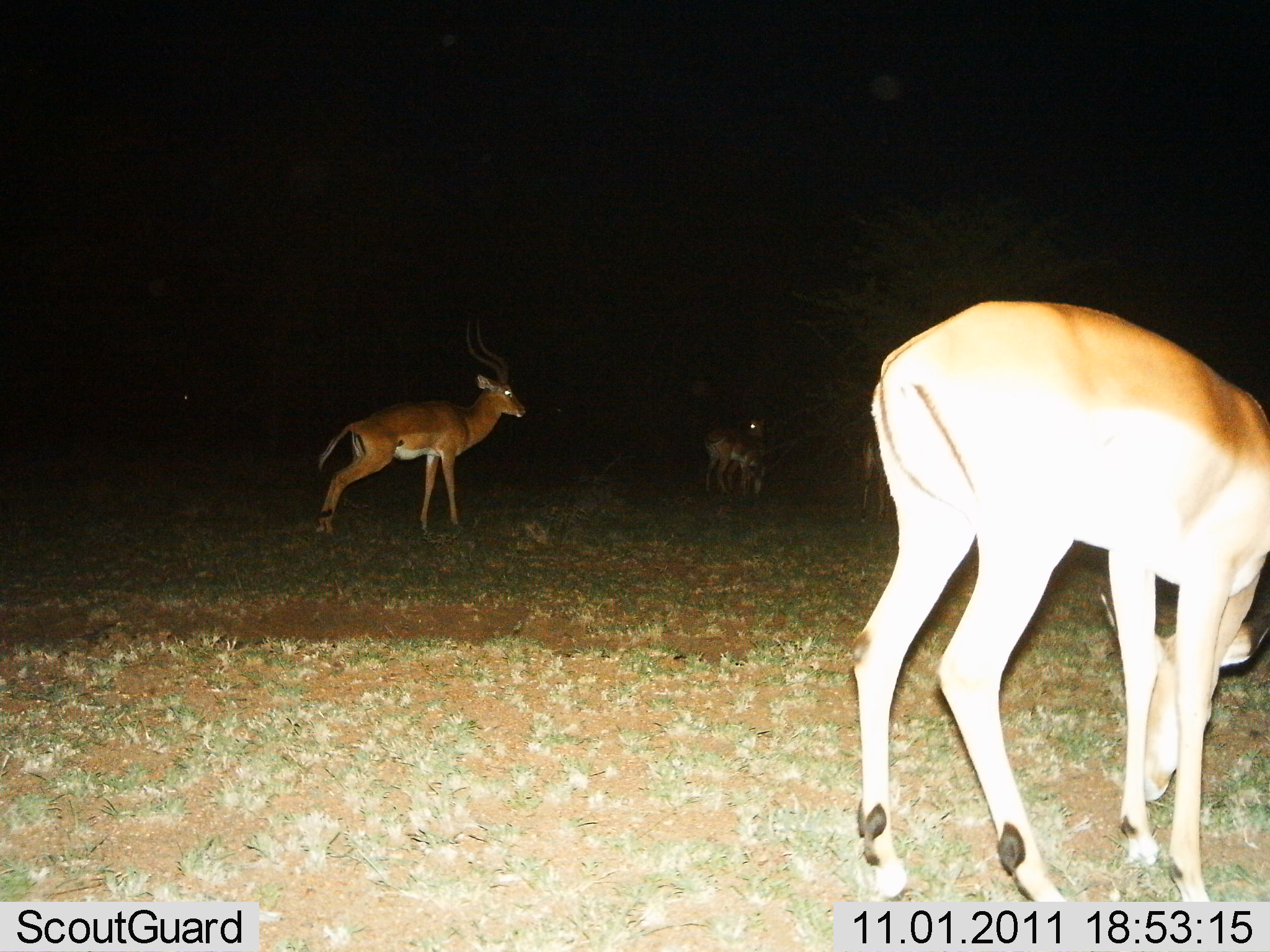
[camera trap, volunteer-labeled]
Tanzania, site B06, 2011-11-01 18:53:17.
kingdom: Animalia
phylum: Chordata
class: Mammalia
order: Artiodactyla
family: Bovidae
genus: Aepyceros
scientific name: Aepyceros melampus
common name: impala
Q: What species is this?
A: Impala (Aepyceros melampus).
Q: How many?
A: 4.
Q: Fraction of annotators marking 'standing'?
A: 58%.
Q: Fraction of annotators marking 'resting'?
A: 0%.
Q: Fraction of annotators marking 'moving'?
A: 50%.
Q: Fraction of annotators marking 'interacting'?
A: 0%.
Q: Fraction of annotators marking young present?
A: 8%.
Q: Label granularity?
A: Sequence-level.